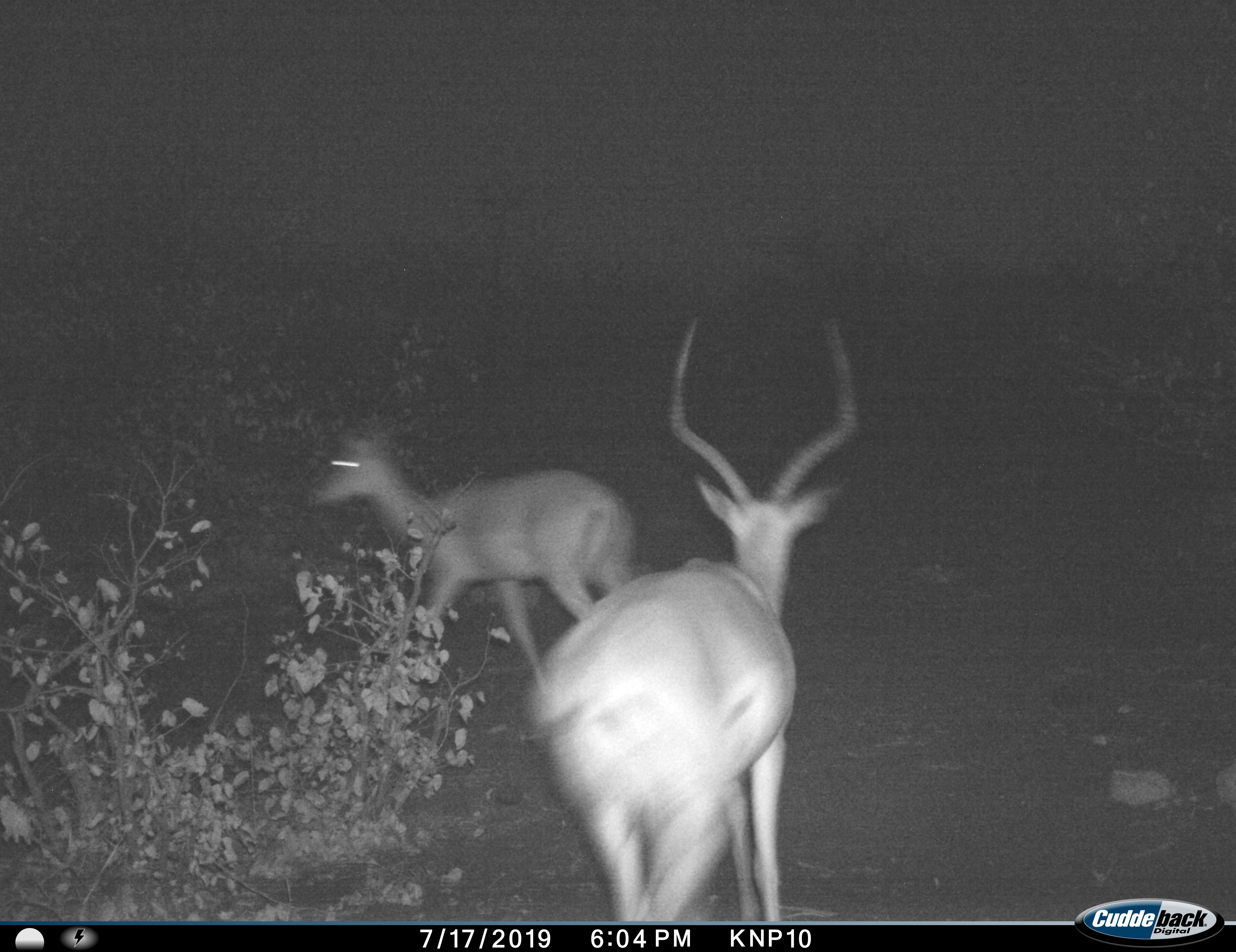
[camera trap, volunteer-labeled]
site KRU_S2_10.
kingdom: Animalia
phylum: Chordata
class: Mammalia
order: Artiodactyla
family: Bovidae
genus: Aepyceros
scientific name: Aepyceros melampus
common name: impala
Impala (Aepyceros melampus), count 2. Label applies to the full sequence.